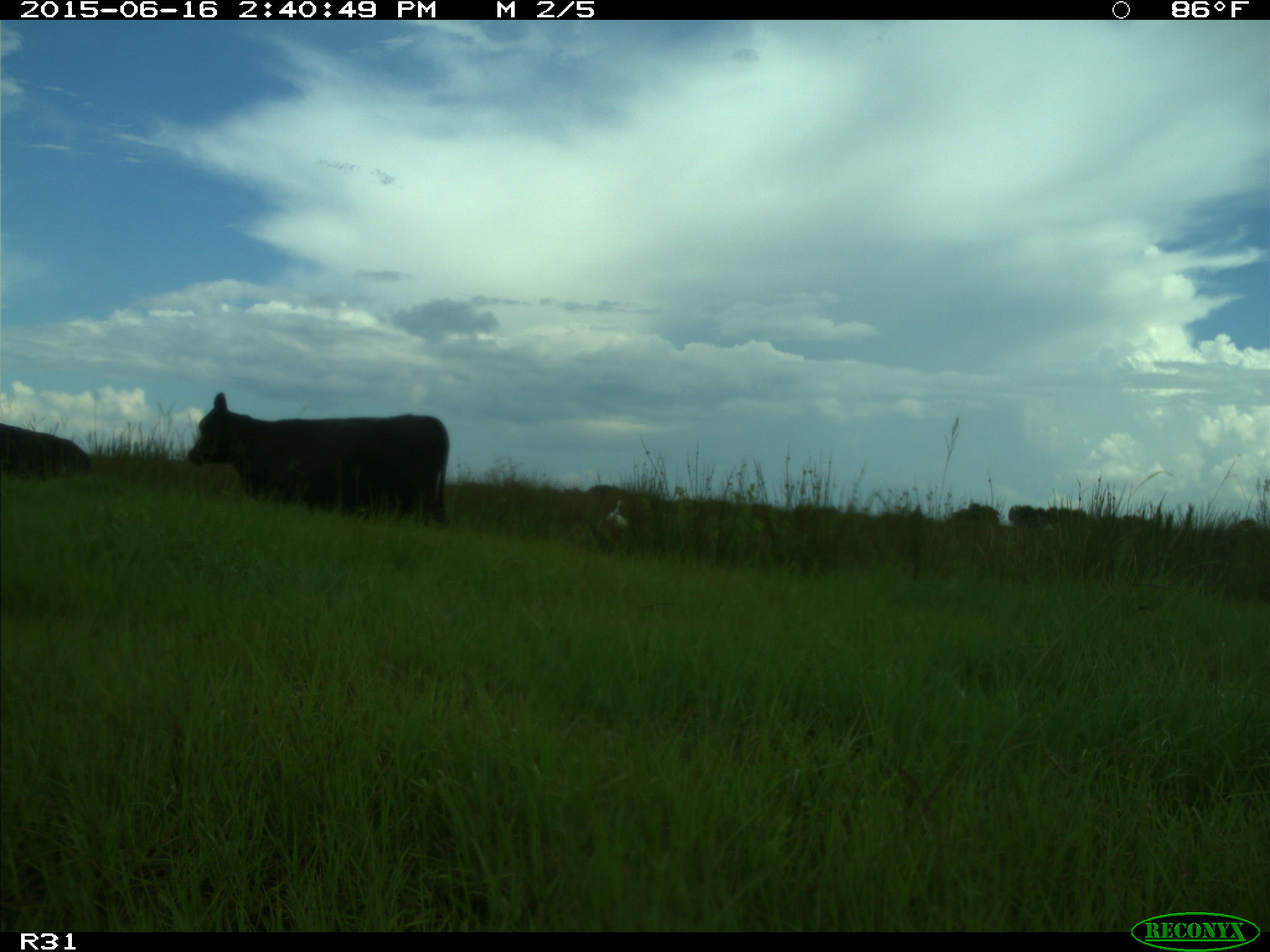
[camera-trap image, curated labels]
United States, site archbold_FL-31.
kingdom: Animalia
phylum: Chordata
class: Mammalia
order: Artiodactyla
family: Bovidae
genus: Bos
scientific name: Bos taurus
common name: domestic cow